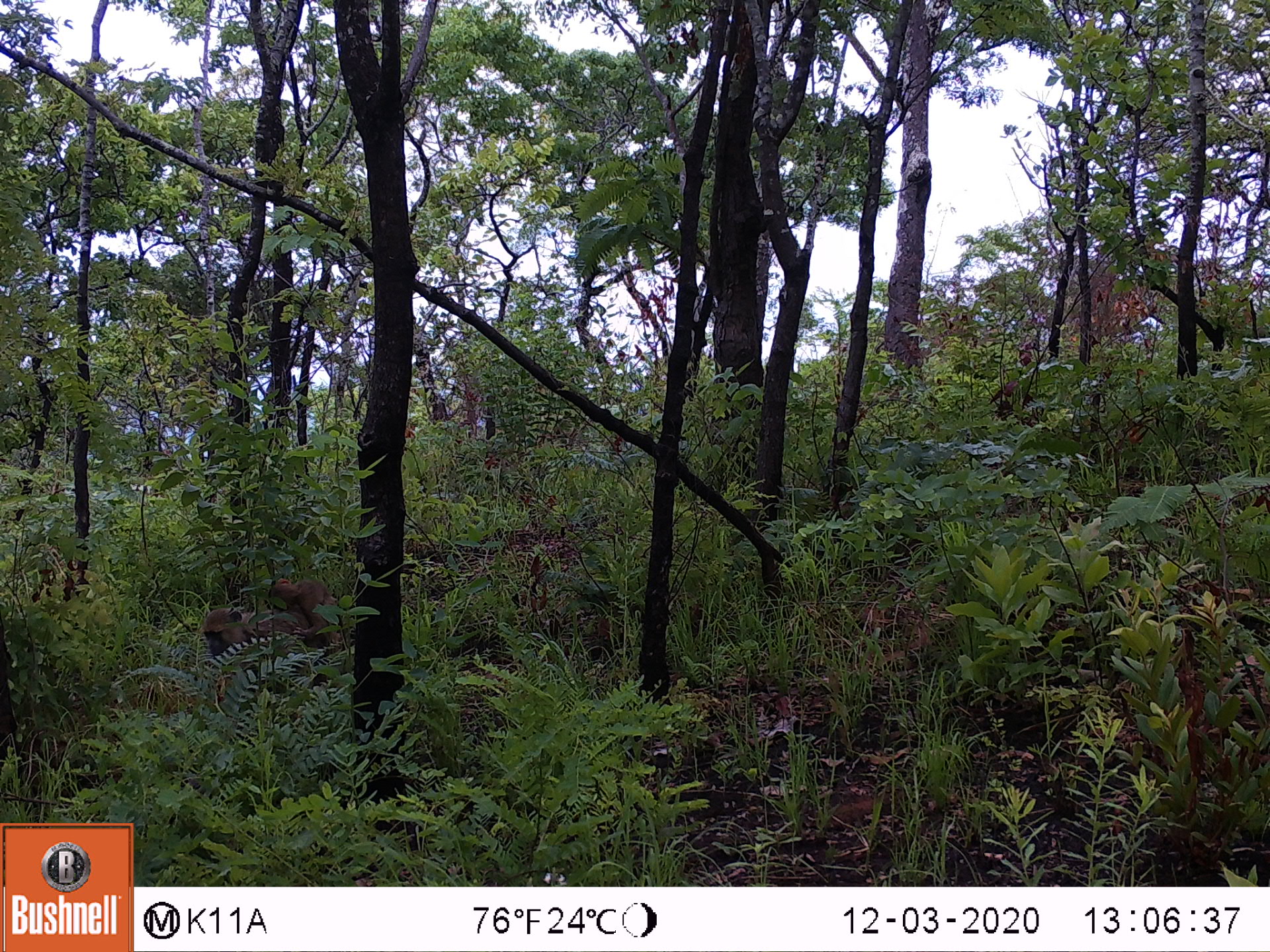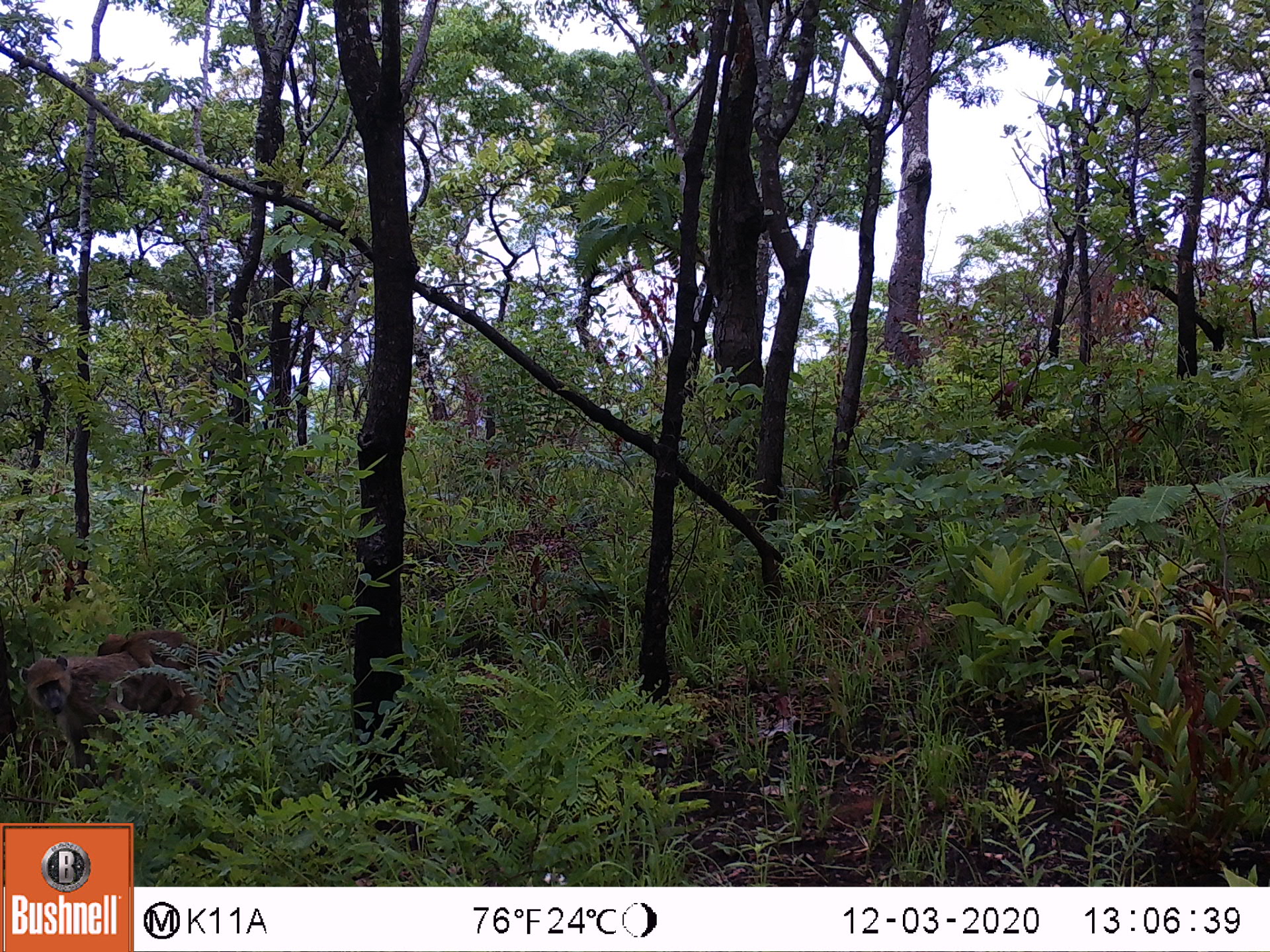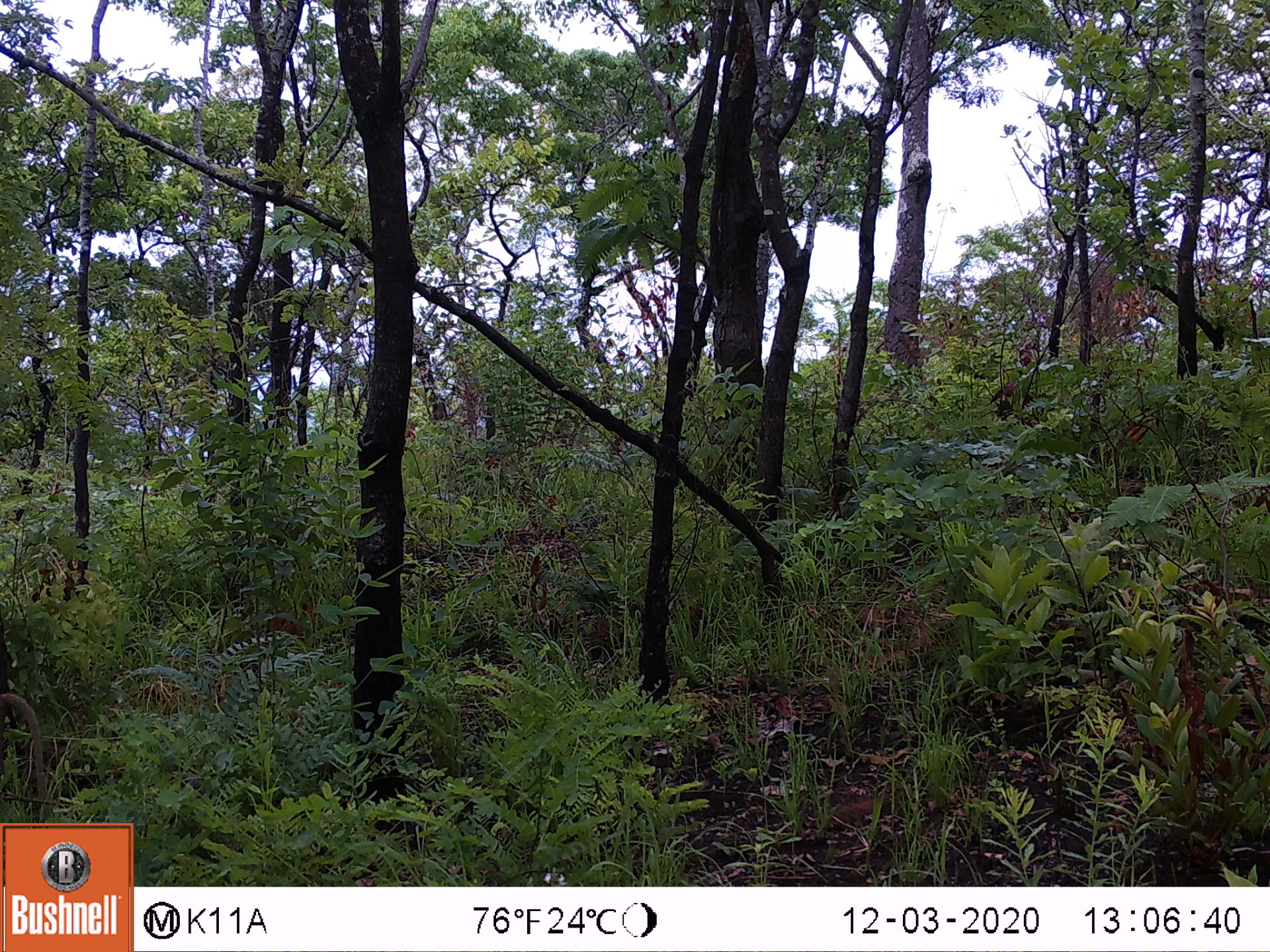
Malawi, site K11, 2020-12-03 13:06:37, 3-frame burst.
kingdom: Animalia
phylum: Chordata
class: Mammalia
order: Primates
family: Cercopithecidae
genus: Papio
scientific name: Papio cynocephalus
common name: yellow baboon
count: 2